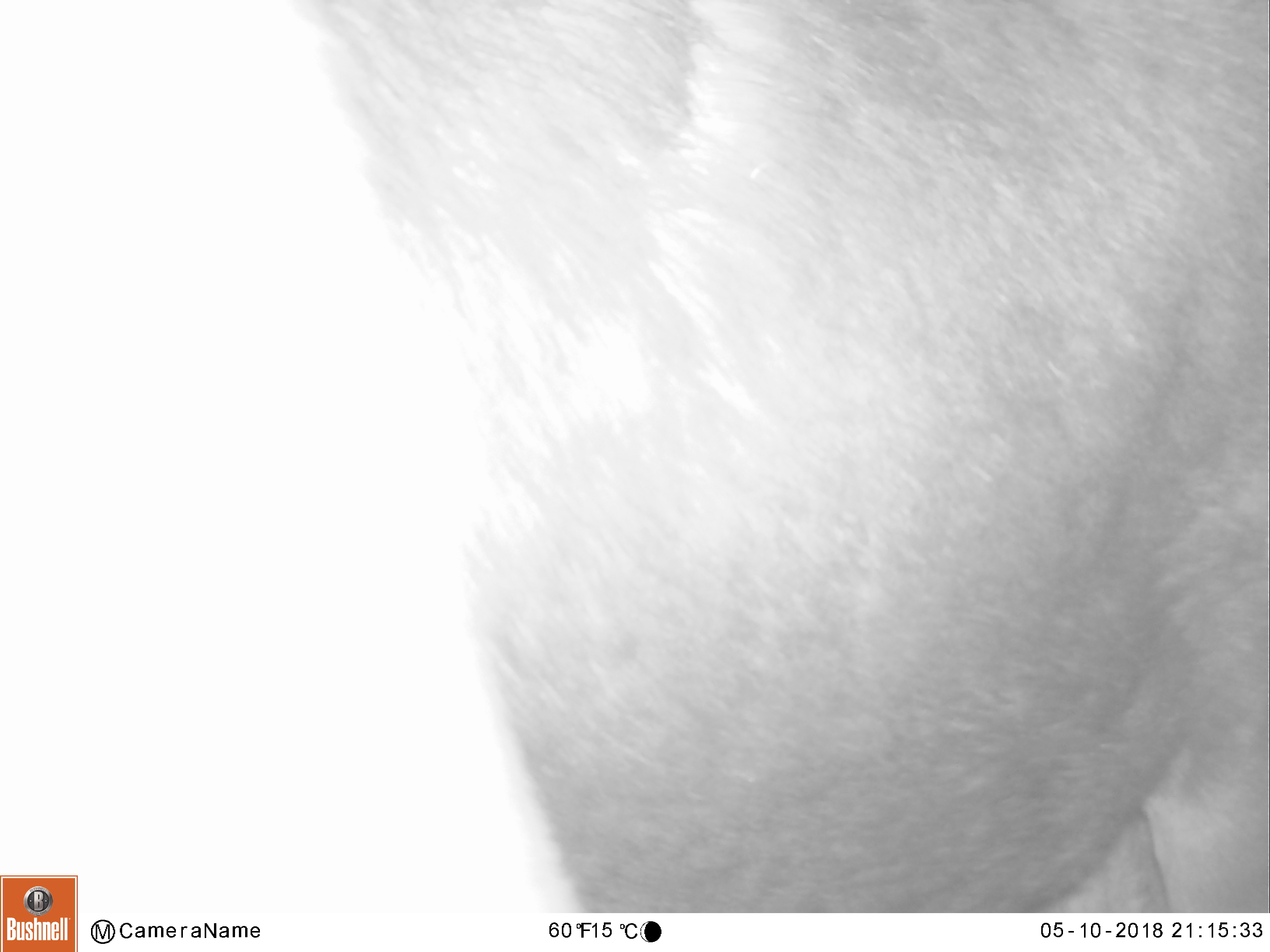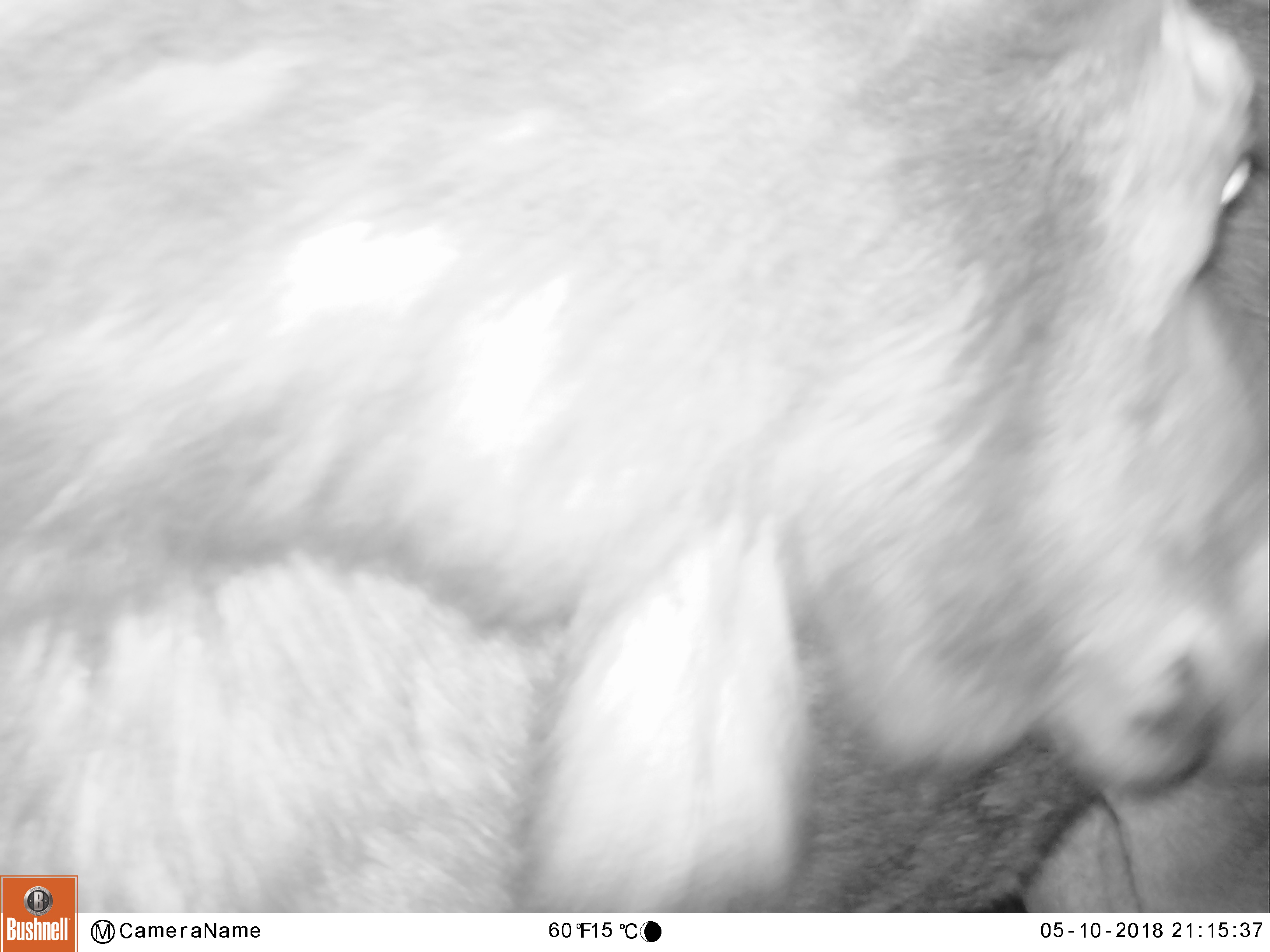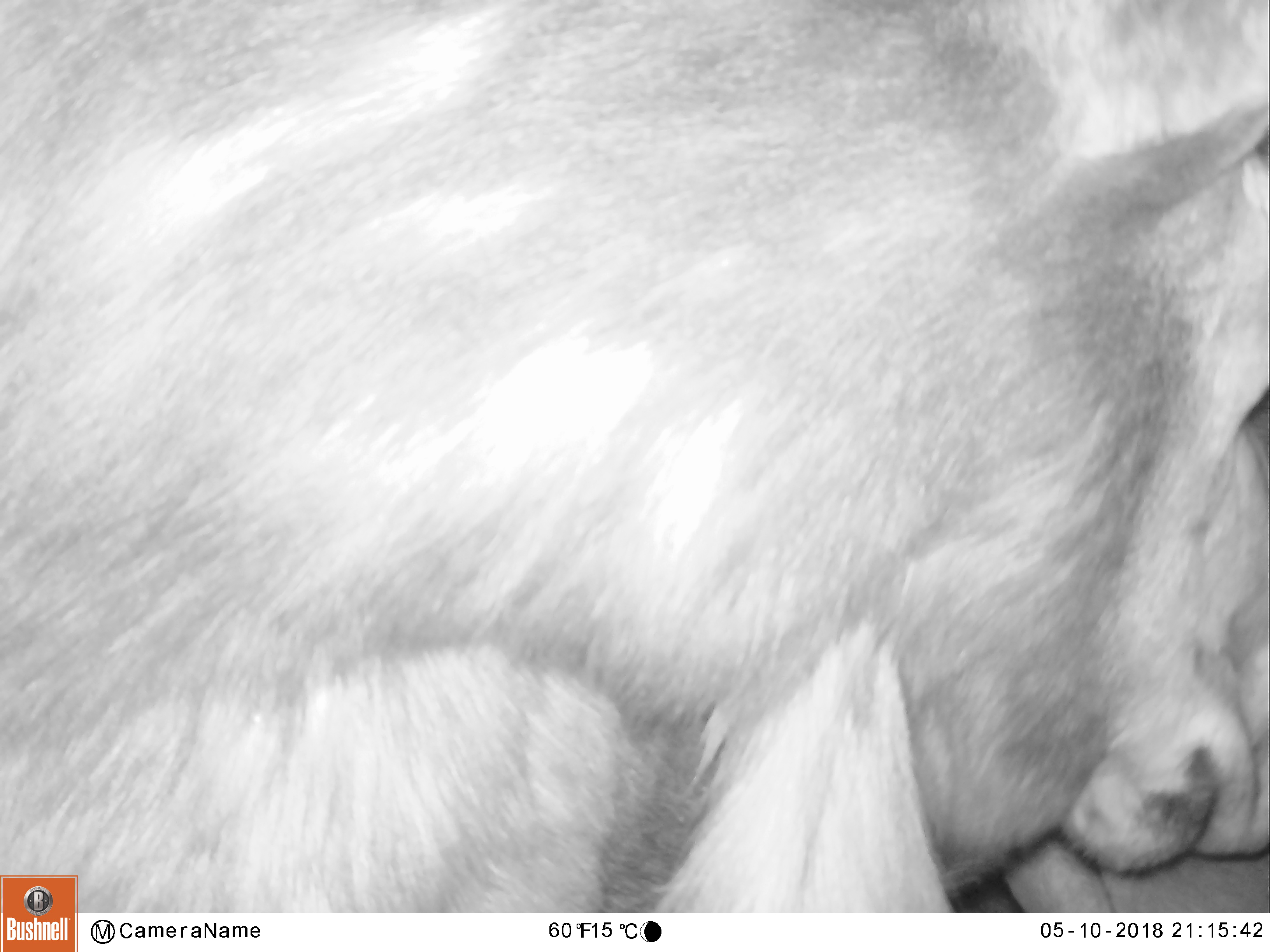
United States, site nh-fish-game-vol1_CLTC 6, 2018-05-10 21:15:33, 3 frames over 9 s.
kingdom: Animalia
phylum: Chordata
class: Mammalia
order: Artiodactyla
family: Cervidae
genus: Alces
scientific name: Alces alces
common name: moose